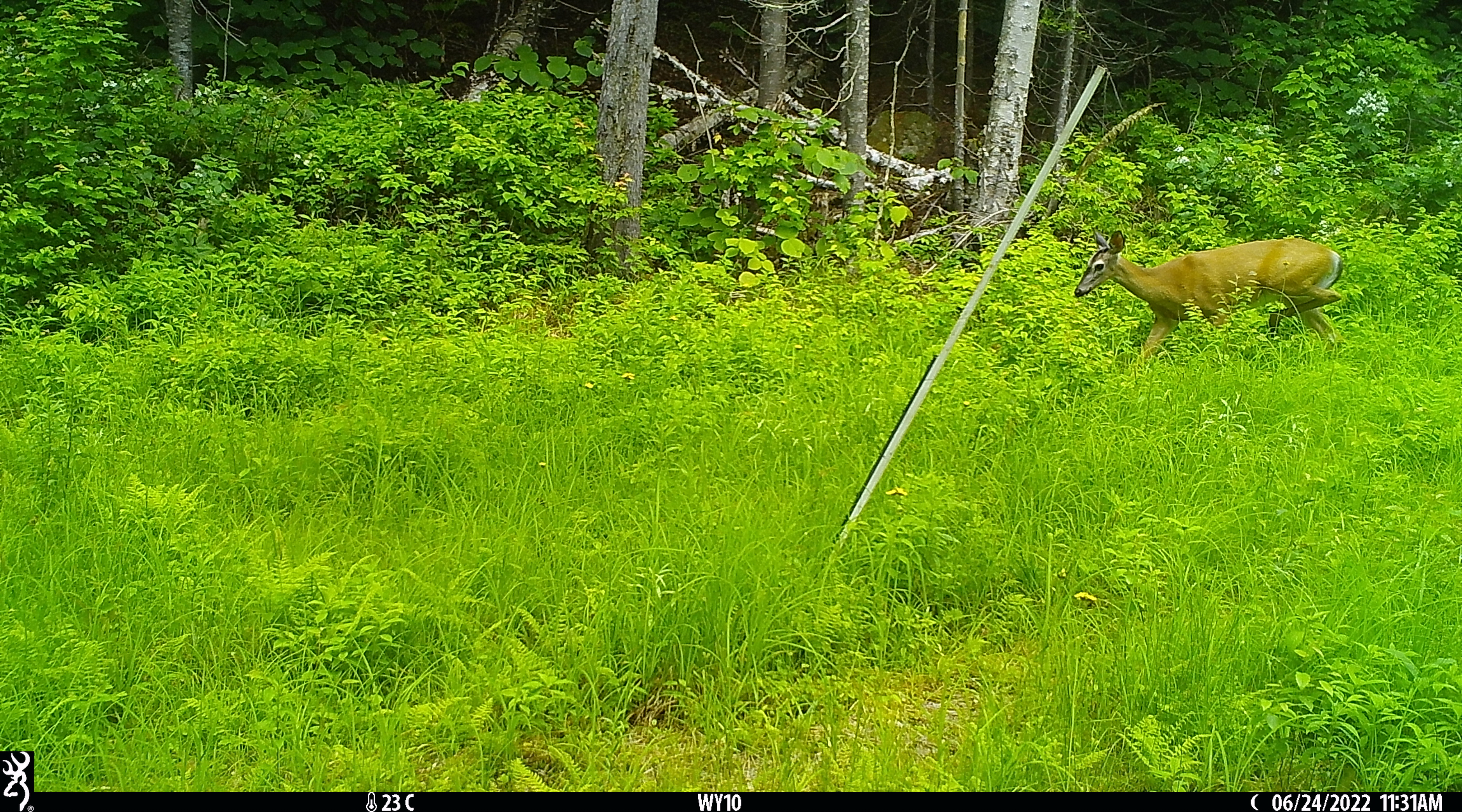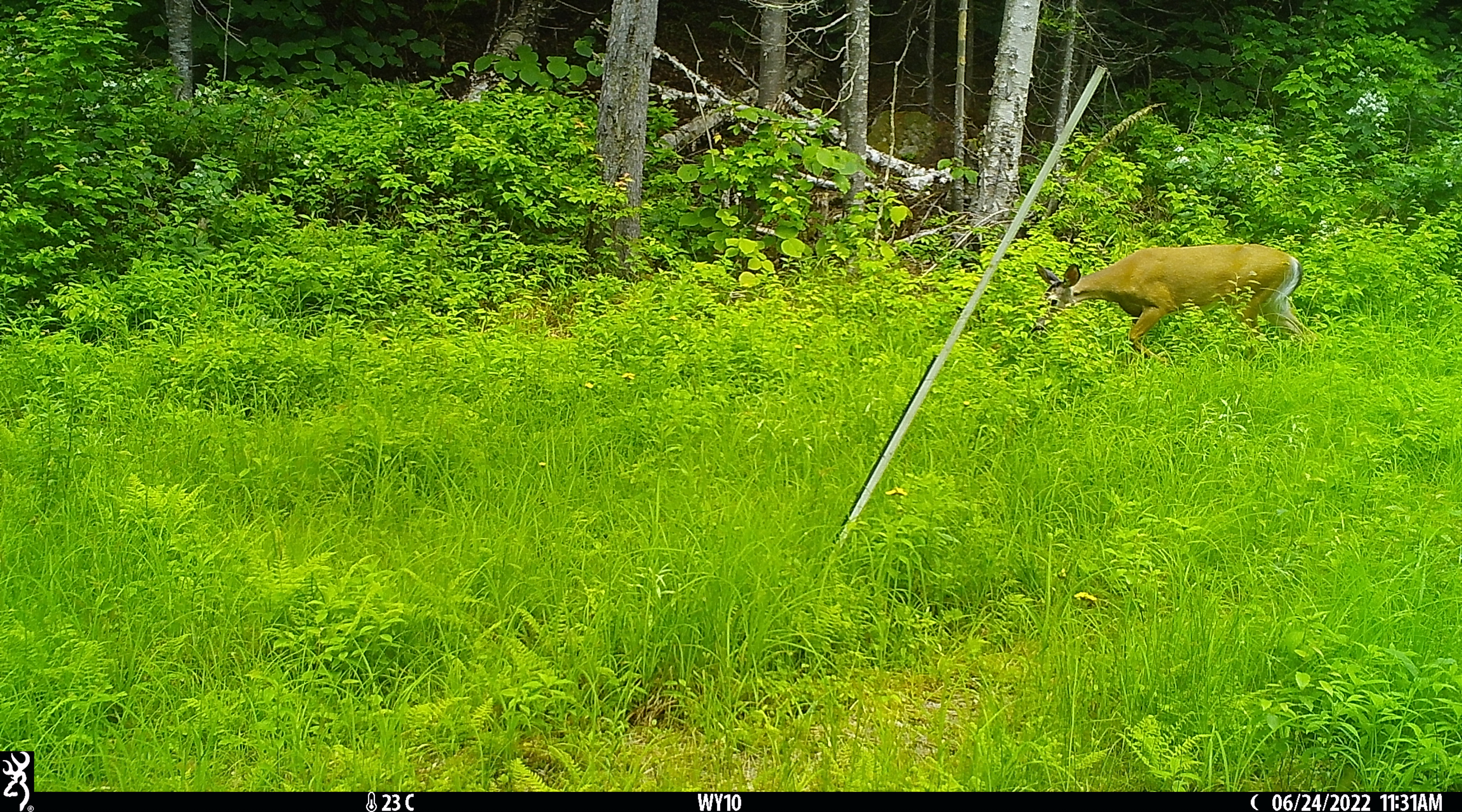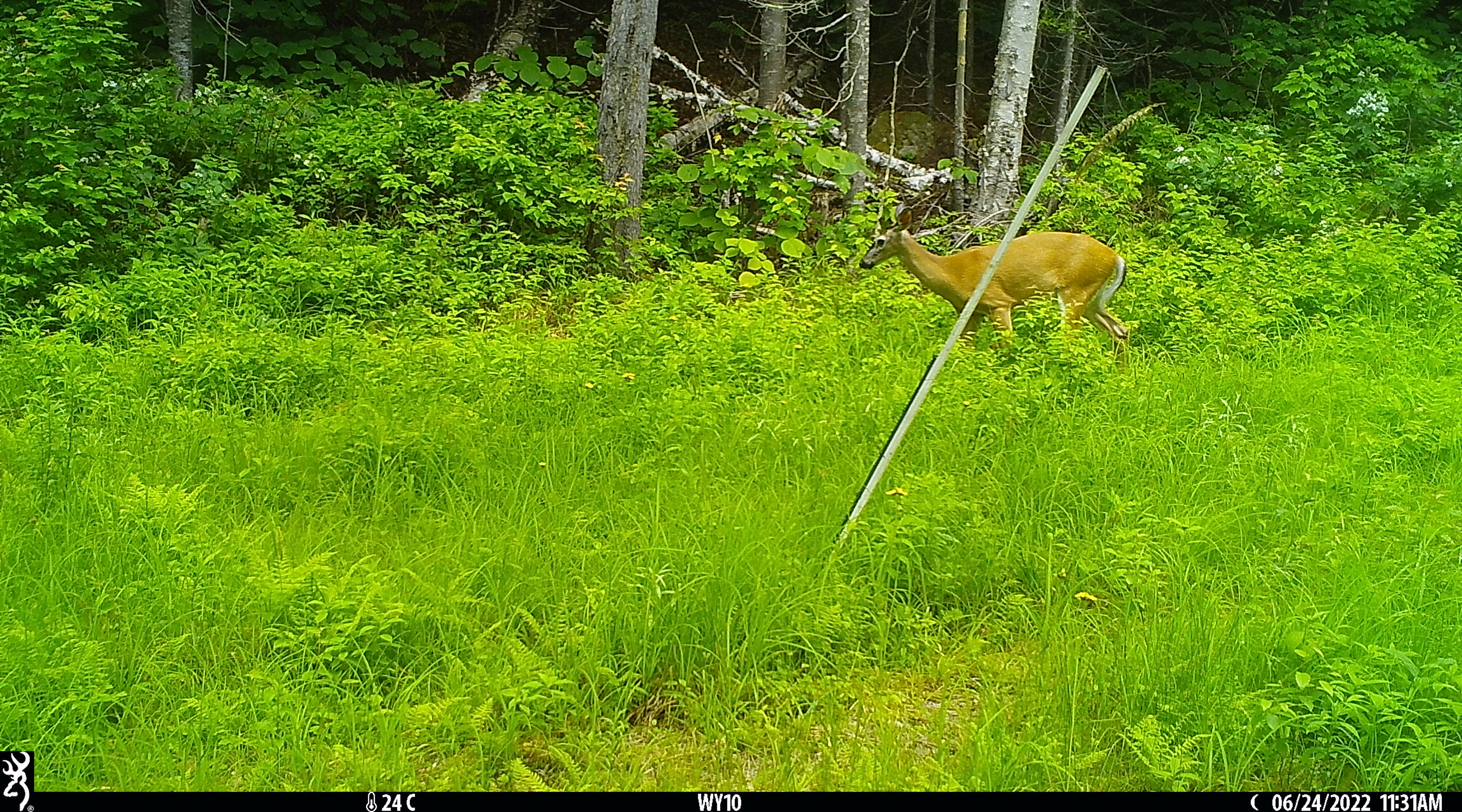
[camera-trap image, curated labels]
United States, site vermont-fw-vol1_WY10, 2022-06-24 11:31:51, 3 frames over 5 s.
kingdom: Animalia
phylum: Chordata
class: Mammalia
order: Artiodactyla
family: Cervidae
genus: Odocoileus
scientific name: Odocoileus virginianus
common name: white-tailed deer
White-tailed deer (Odocoileus virginianus).